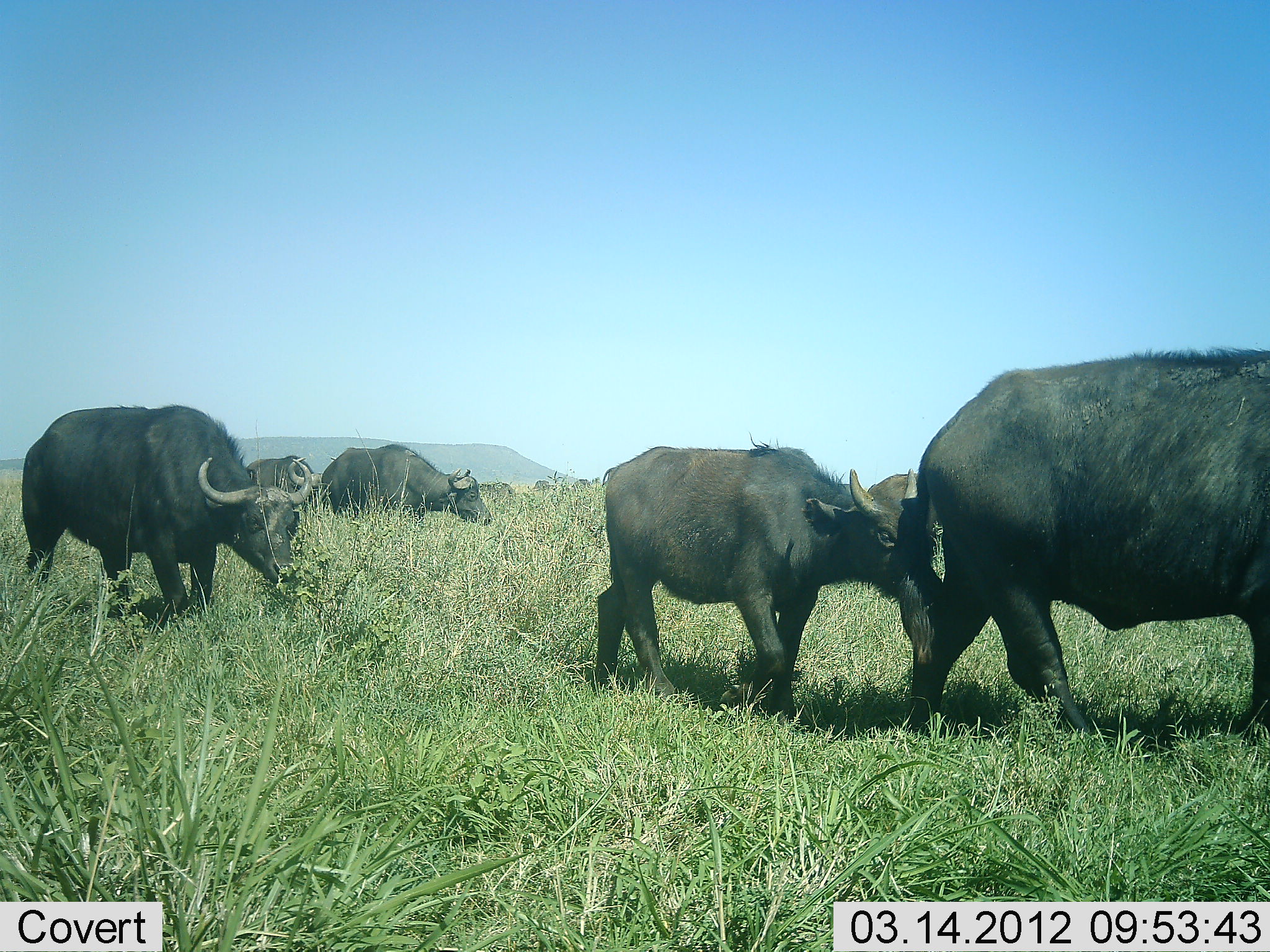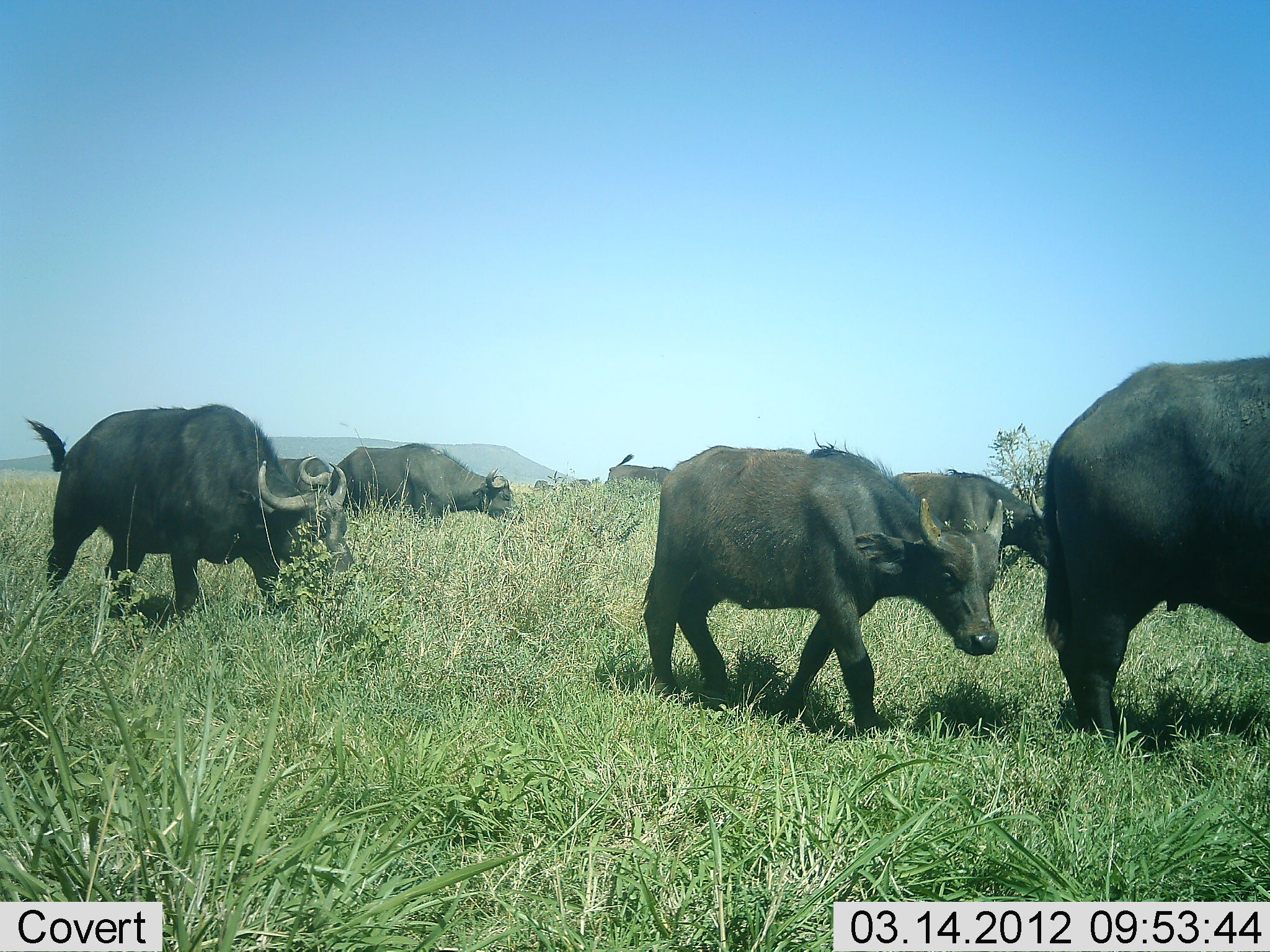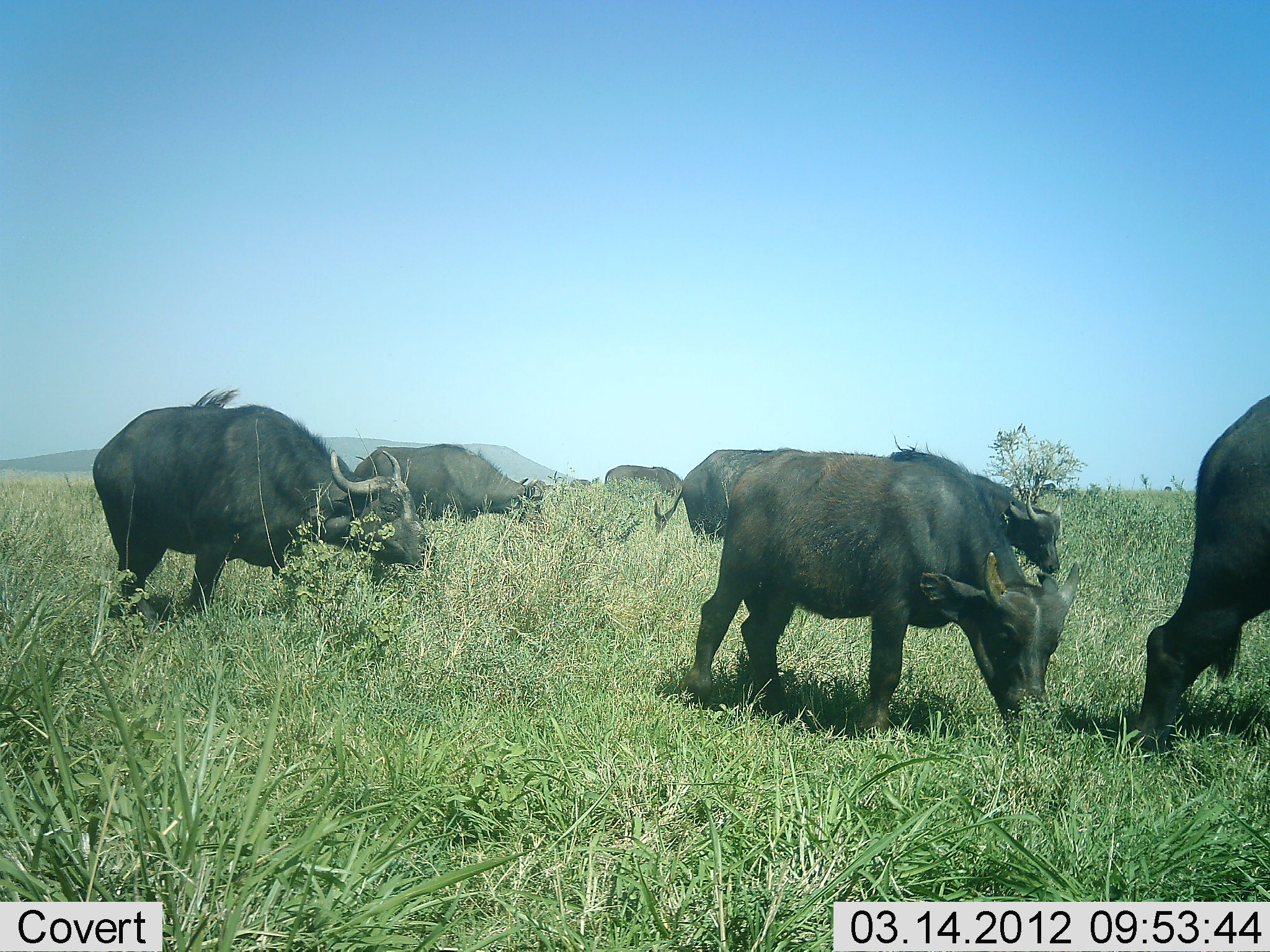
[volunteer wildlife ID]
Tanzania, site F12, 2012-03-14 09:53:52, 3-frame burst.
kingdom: Animalia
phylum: Chordata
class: Mammalia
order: Artiodactyla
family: Bovidae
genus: Syncerus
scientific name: Syncerus caffer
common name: cape buffalo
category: buffalo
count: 7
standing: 23%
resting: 0%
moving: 100%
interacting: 0%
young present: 69%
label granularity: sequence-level